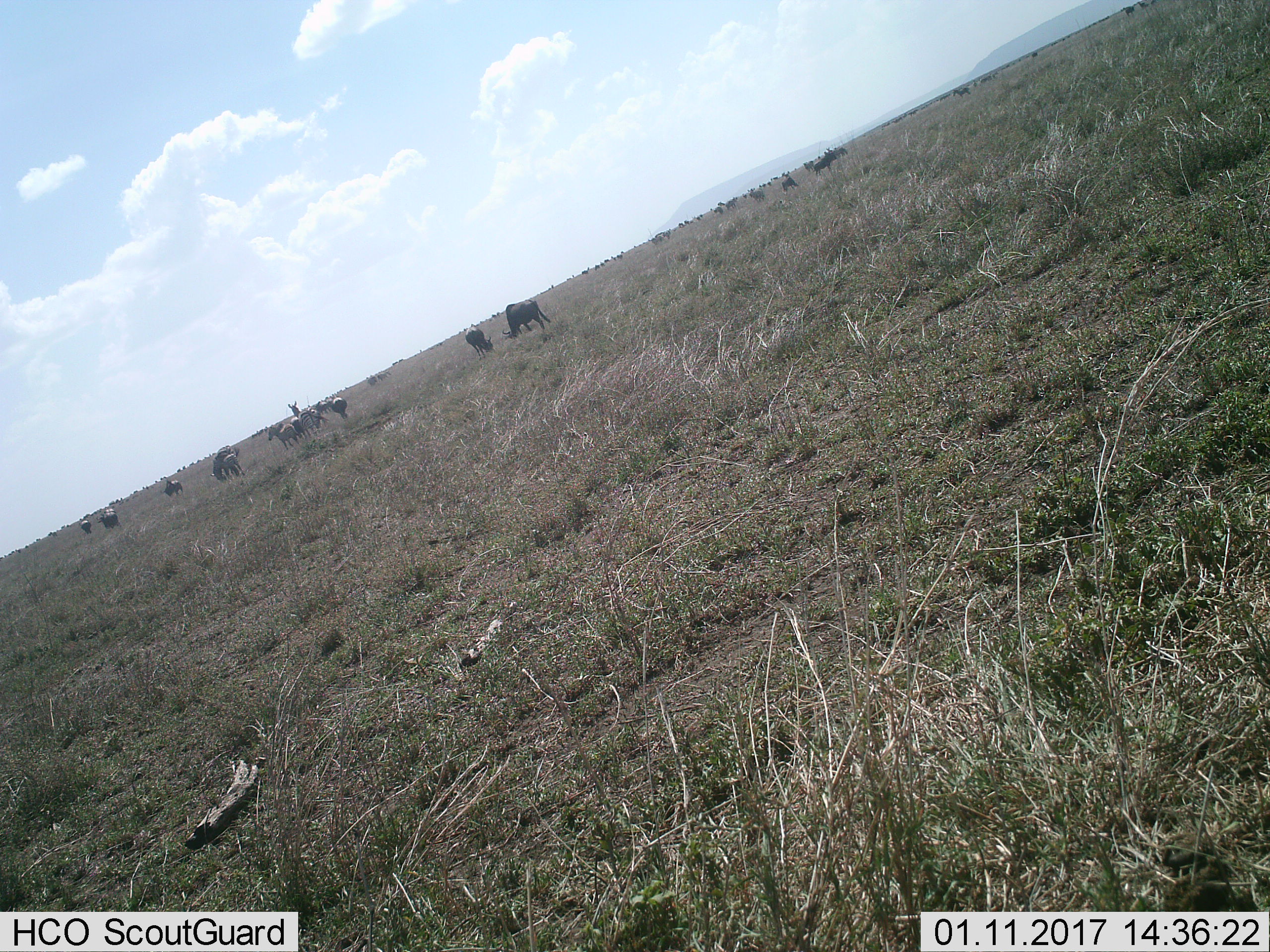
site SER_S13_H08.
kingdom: Animalia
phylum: Chordata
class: Mammalia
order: Artiodactyla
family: Bovidae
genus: Connochaetes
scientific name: Connochaetes taurinus taurinus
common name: blue wildebeest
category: wildebeestblue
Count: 11-50.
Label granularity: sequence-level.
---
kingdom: Animalia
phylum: Chordata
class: Mammalia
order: Perissodactyla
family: Equidae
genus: Equus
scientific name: Equus quagga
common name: plains zebra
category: zebraplains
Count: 11-50.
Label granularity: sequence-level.